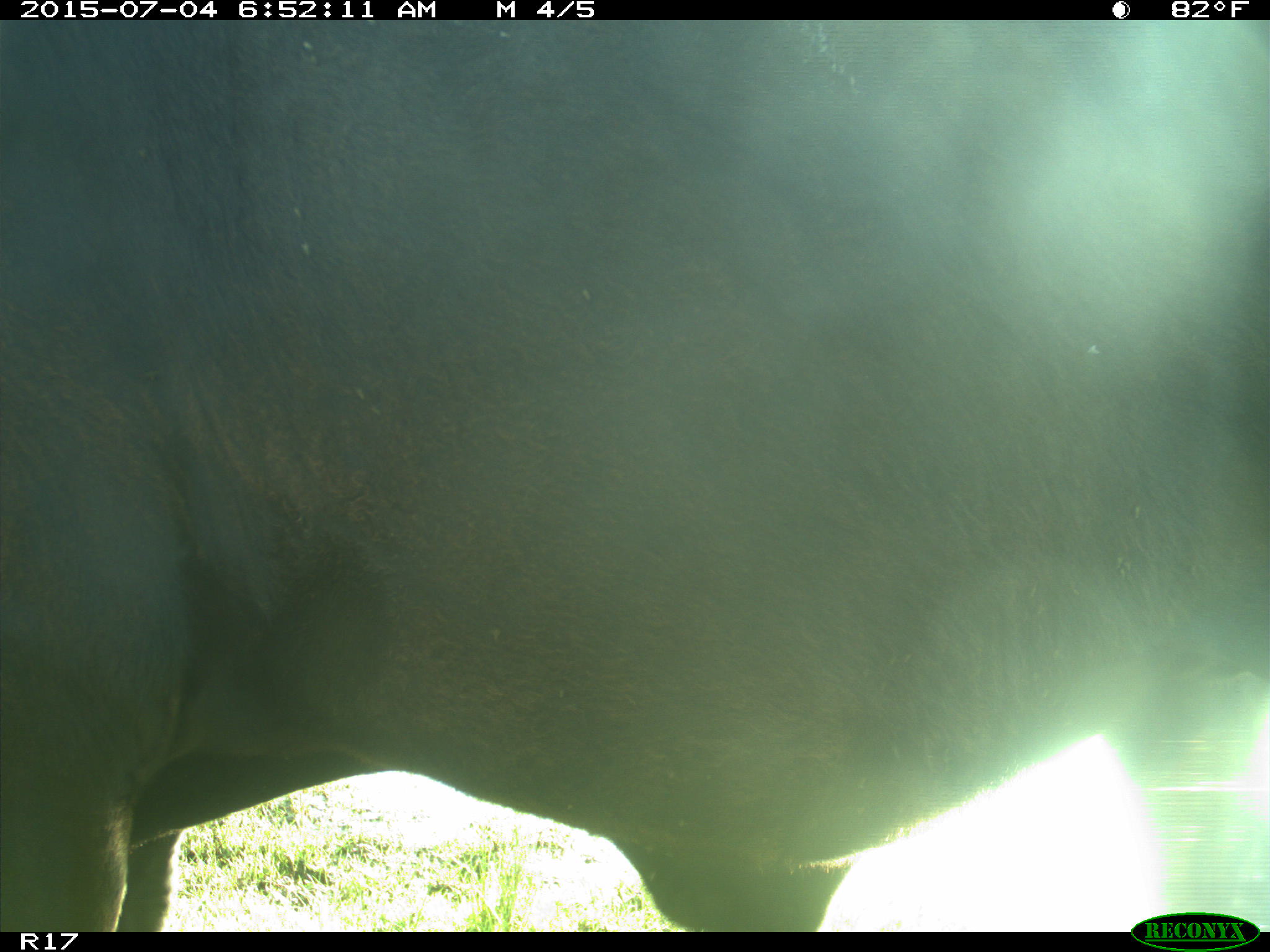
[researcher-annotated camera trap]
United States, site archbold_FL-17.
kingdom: Animalia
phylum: Chordata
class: Mammalia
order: Artiodactyla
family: Bovidae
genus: Bos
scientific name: Bos taurus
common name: domestic cow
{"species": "Bos taurus (domestic cow)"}